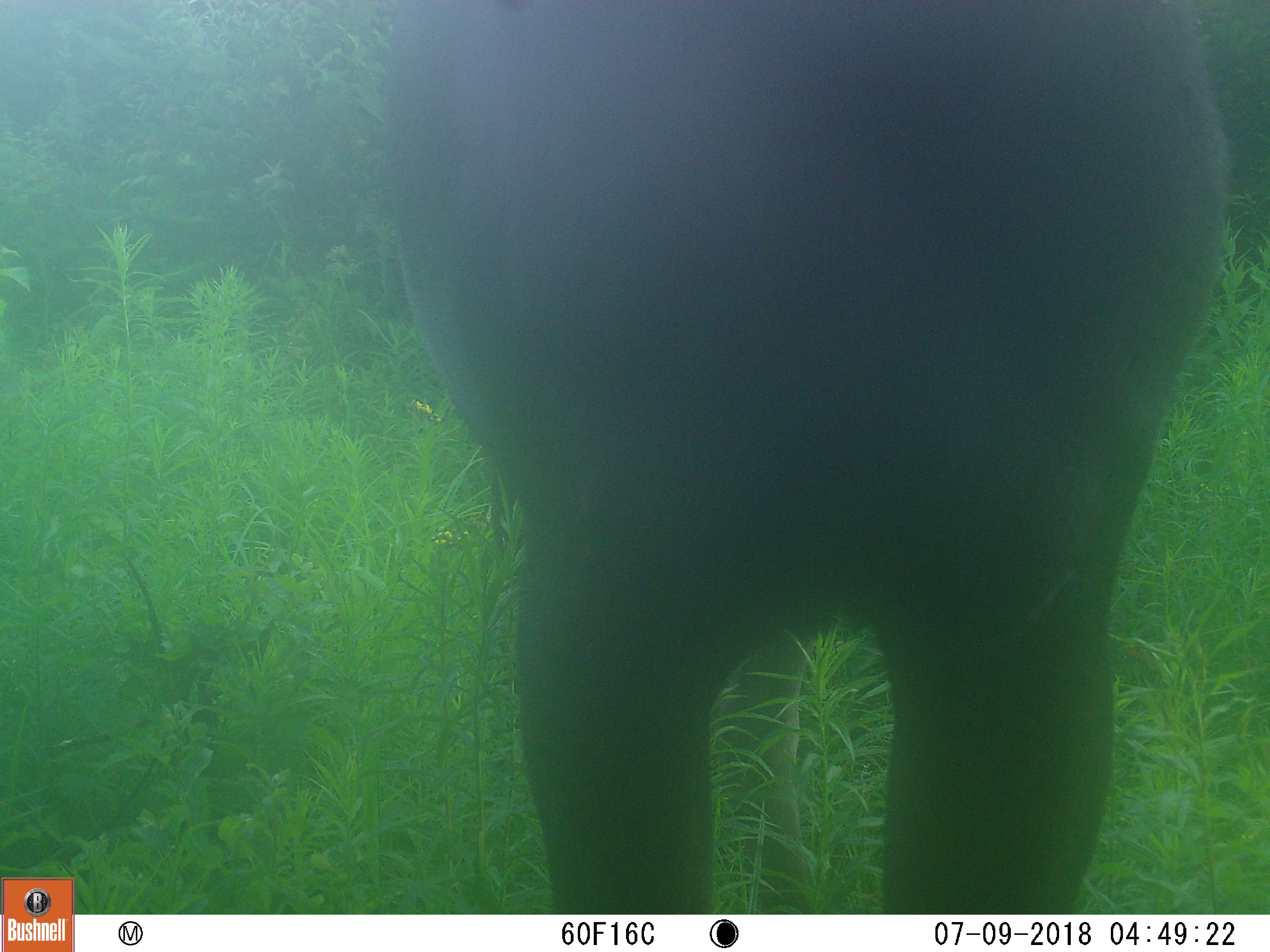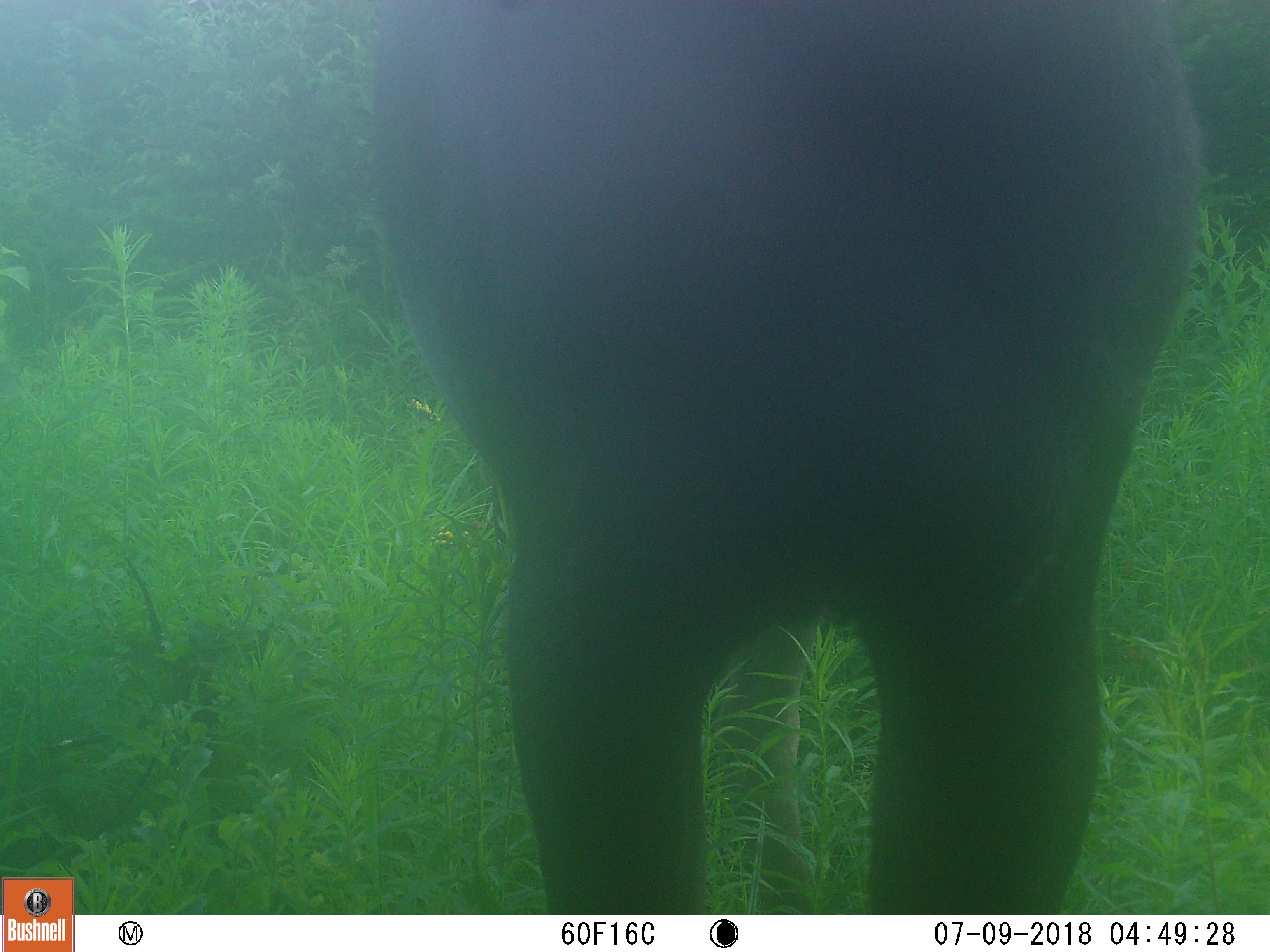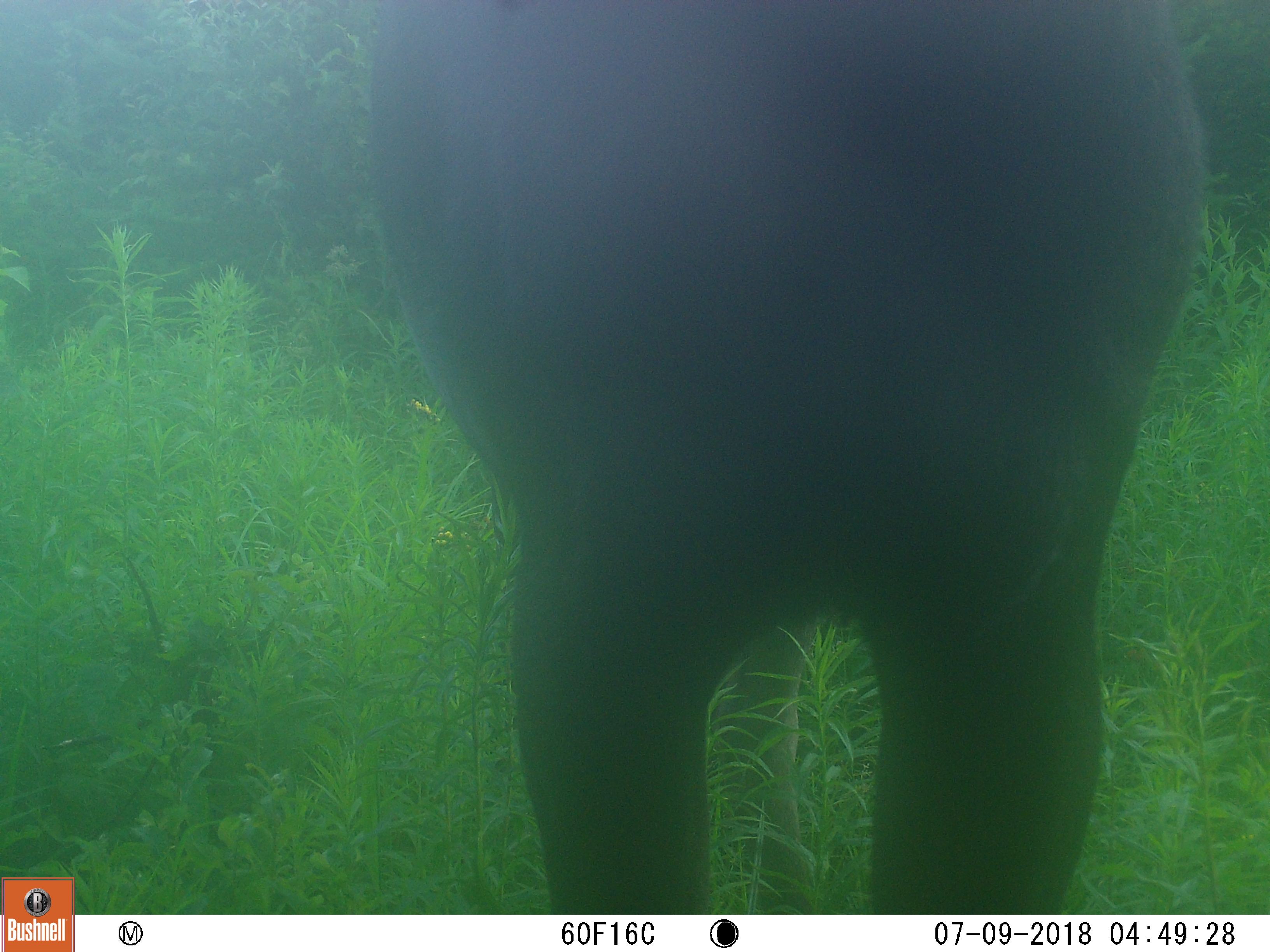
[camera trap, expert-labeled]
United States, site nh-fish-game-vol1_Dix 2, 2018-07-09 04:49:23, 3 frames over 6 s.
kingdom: Animalia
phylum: Chordata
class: Mammalia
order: Artiodactyla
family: Cervidae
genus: Alces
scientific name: Alces alces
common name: moose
Moose (Alces alces).